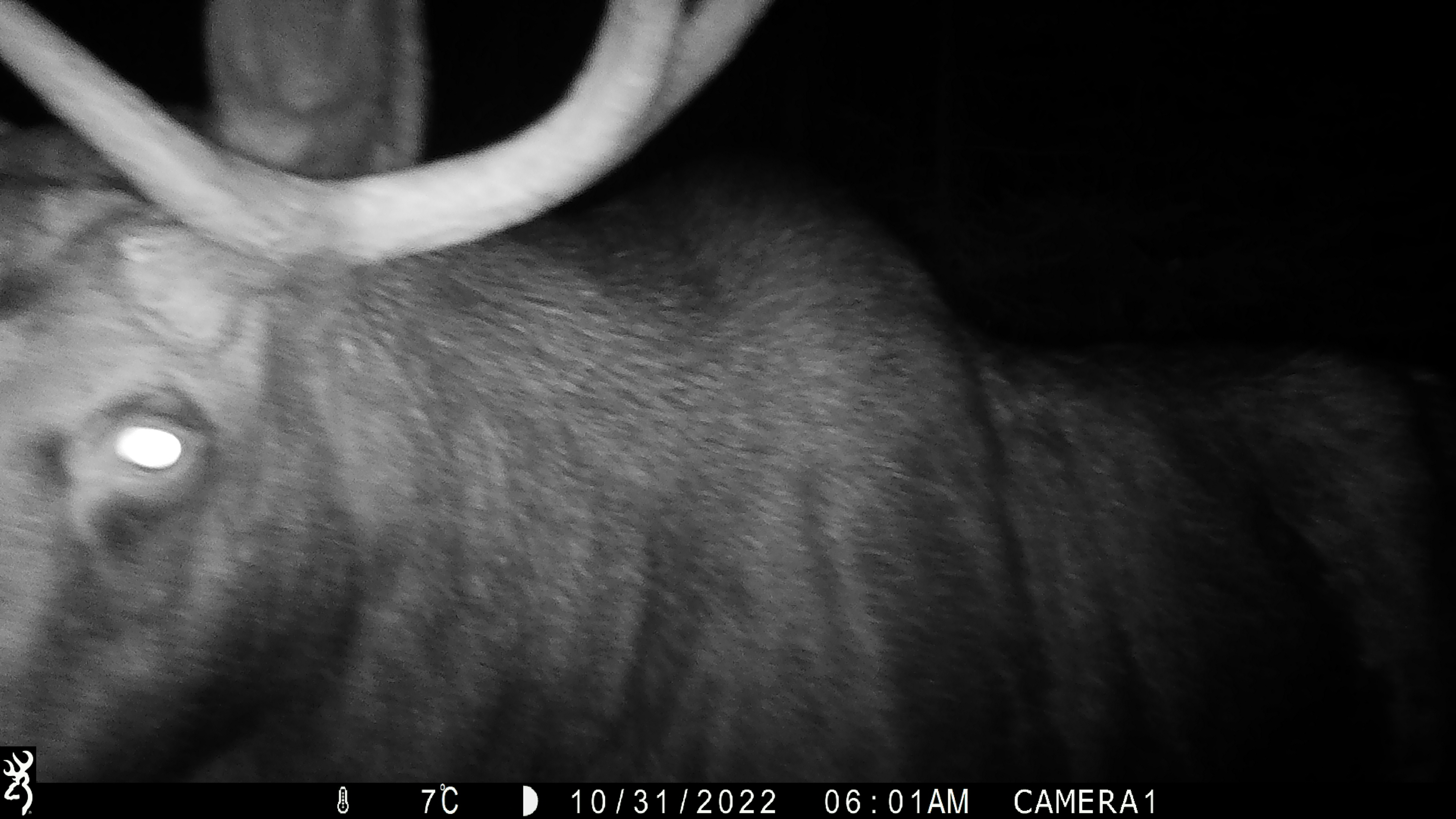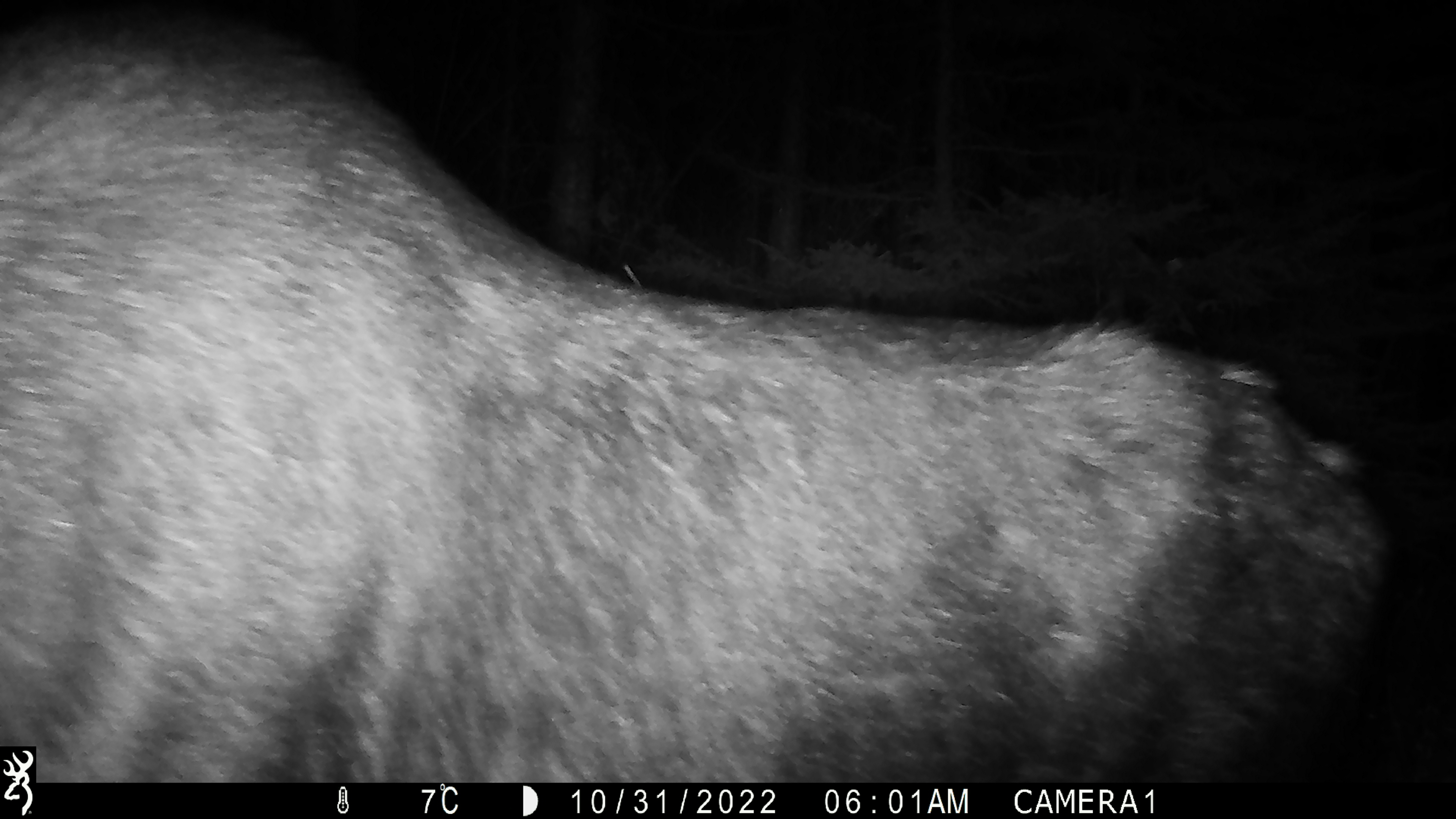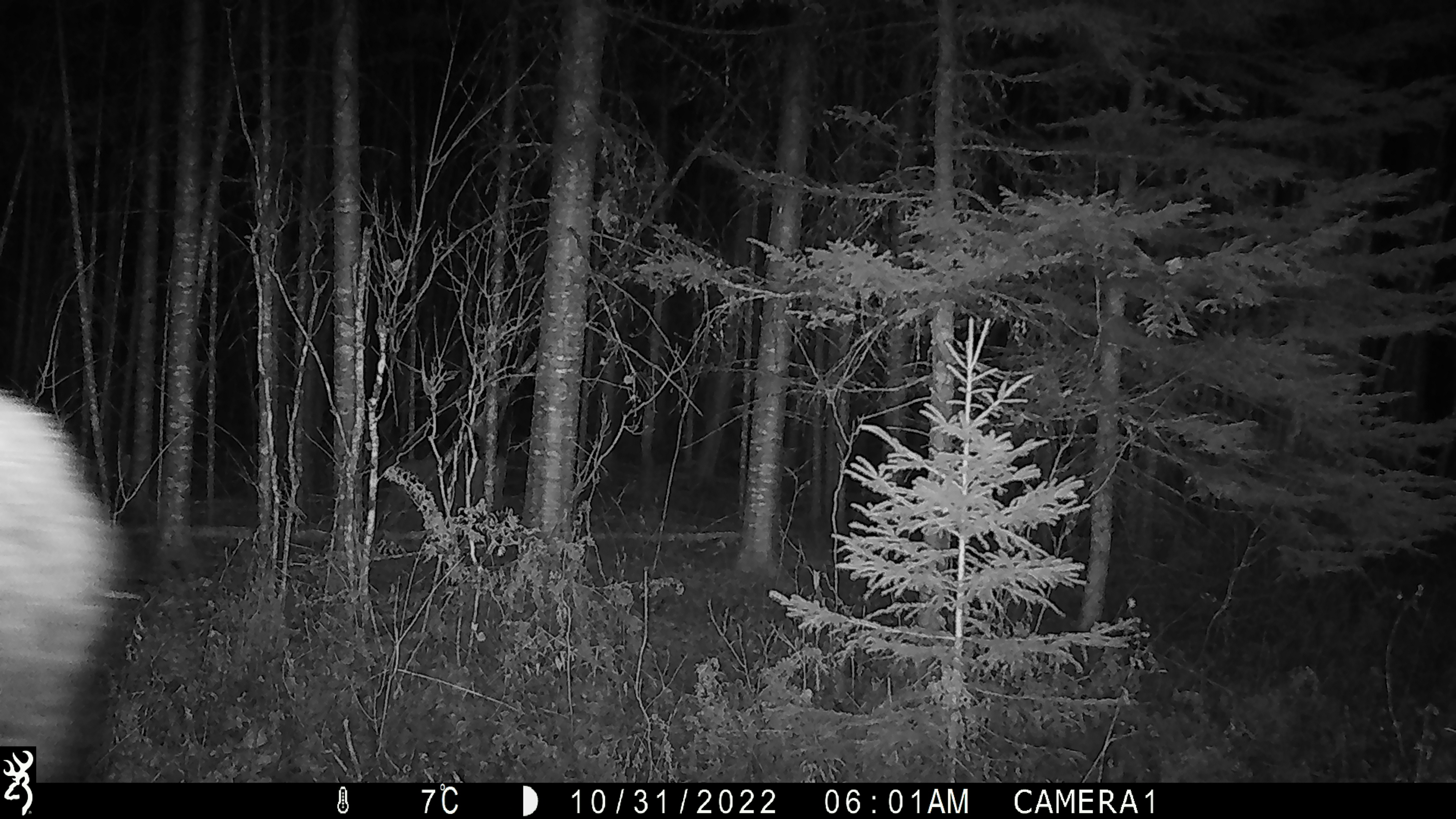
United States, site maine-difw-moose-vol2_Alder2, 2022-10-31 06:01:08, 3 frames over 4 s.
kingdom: Animalia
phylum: Chordata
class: Mammalia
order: Artiodactyla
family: Cervidae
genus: Alces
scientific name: Alces alces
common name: moose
Moose (Alces alces).